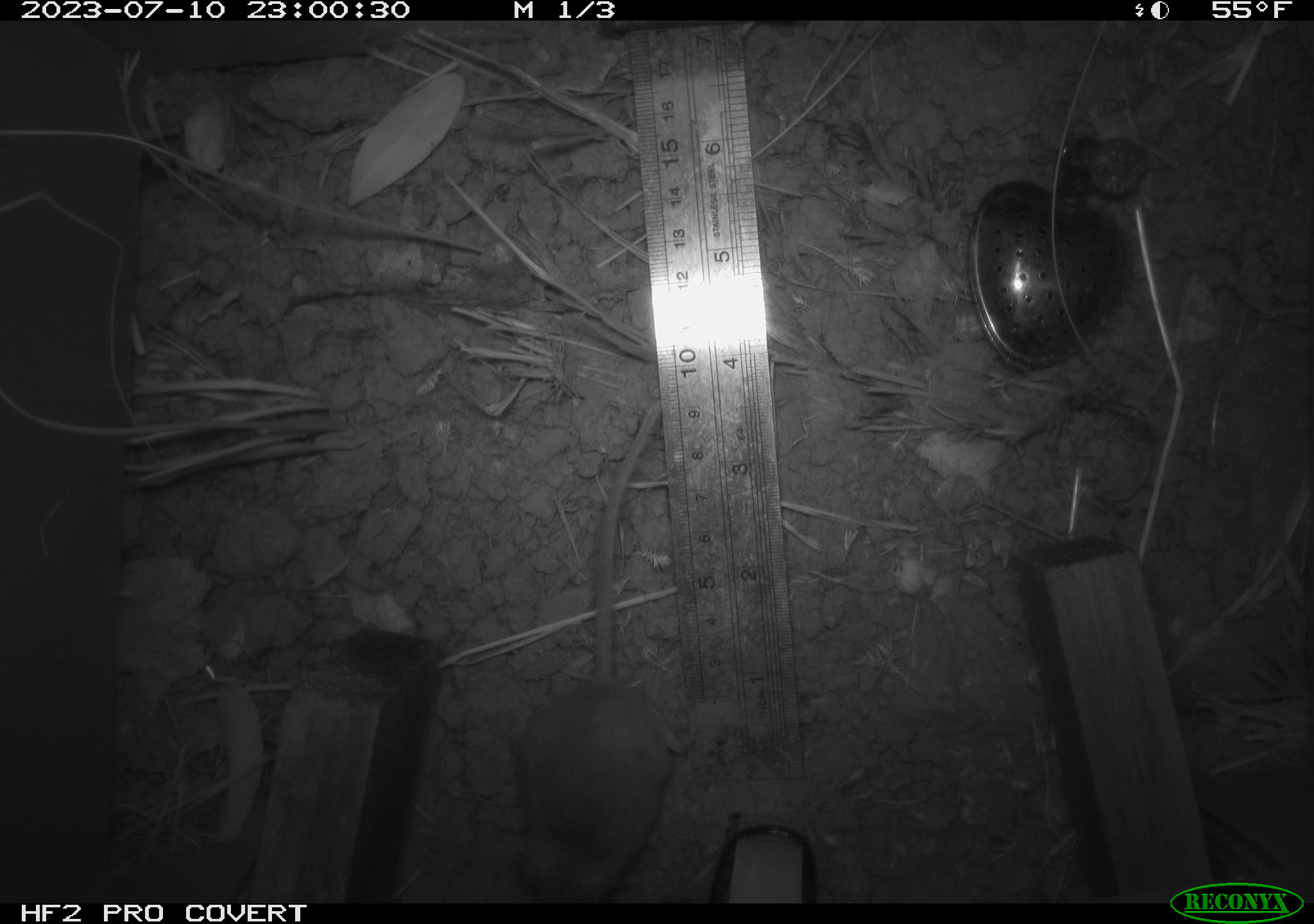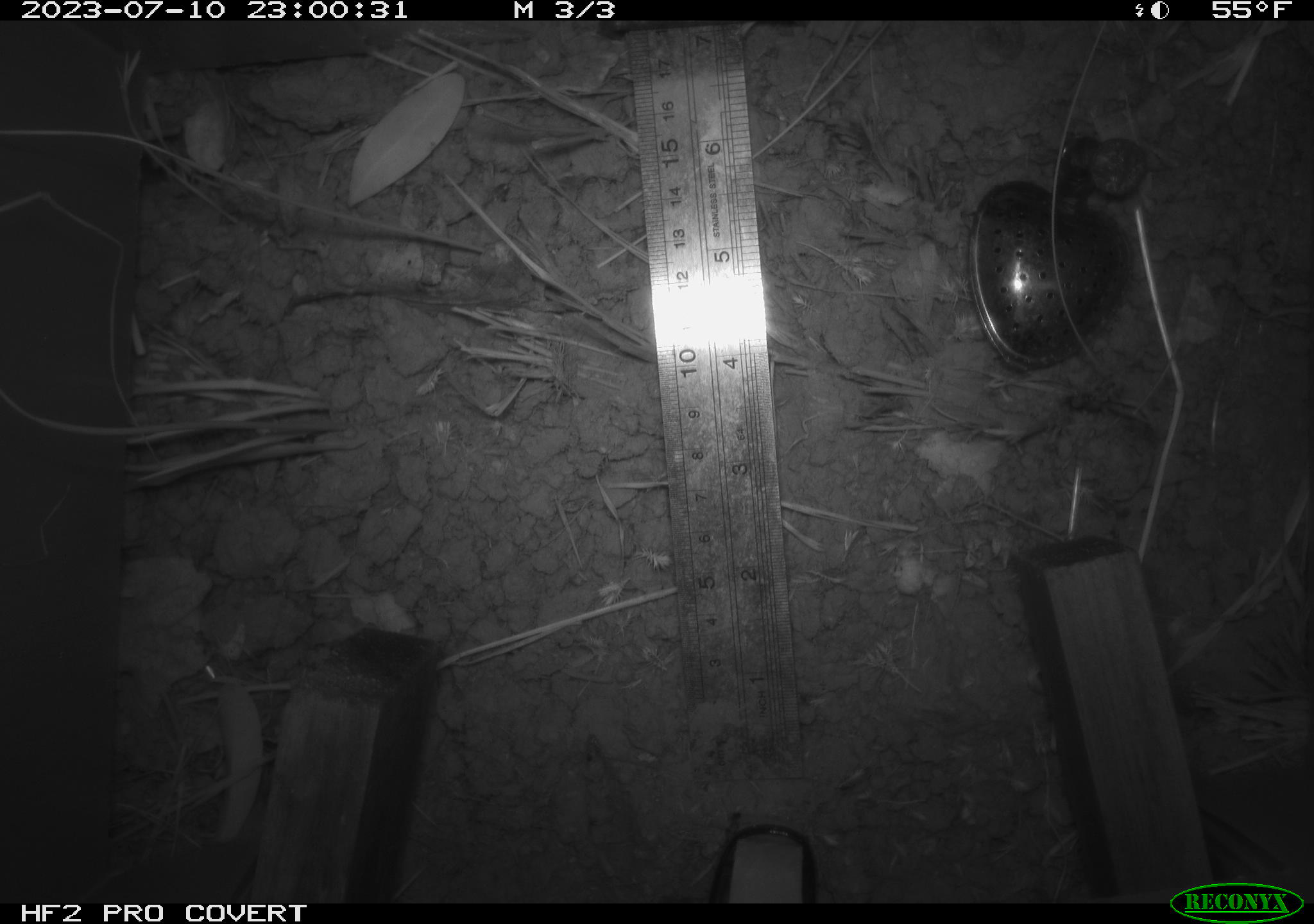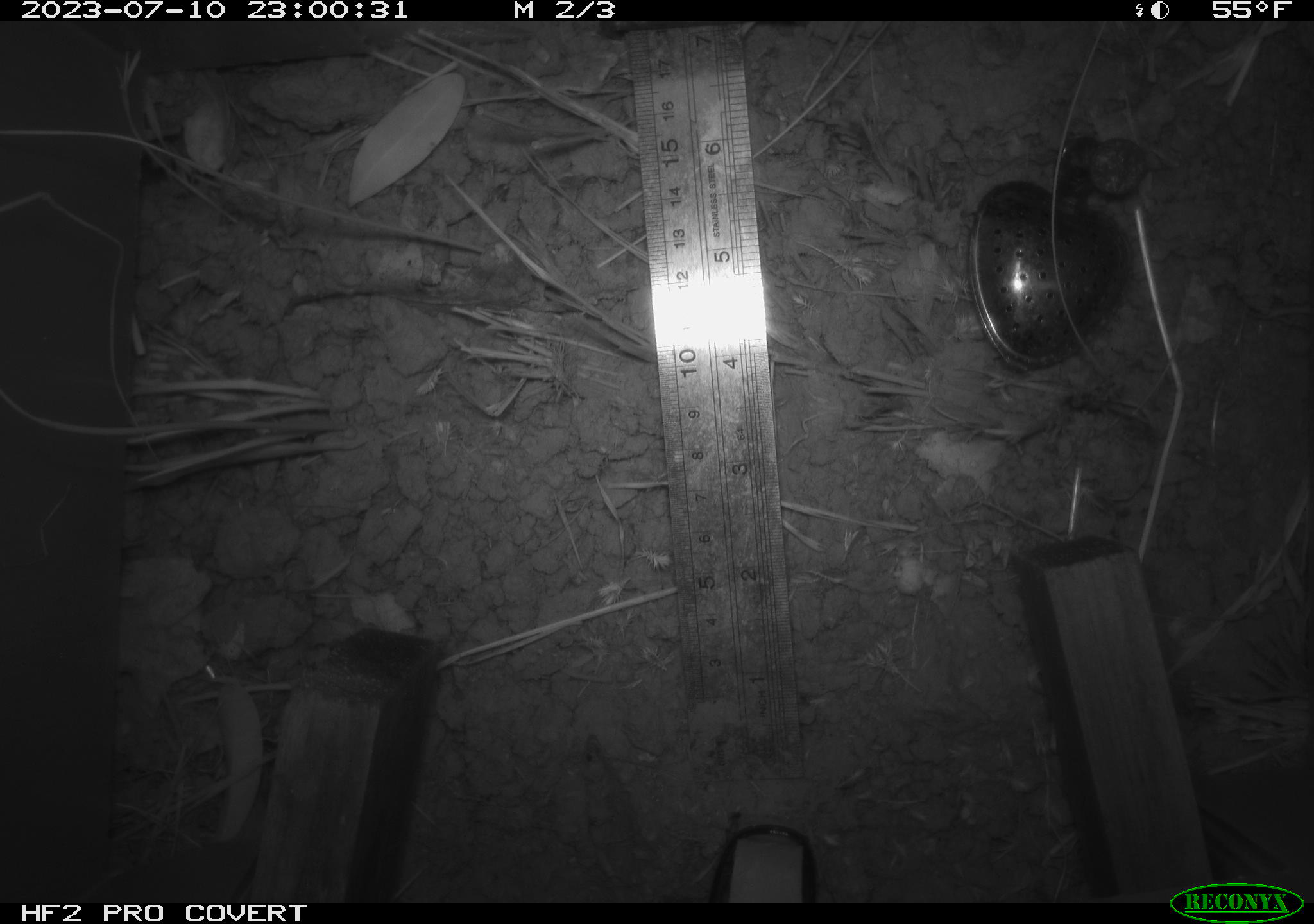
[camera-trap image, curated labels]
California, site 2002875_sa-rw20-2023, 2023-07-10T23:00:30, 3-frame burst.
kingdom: Animalia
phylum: Chordata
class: Mammalia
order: Rodentia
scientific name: Rodentia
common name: rodent